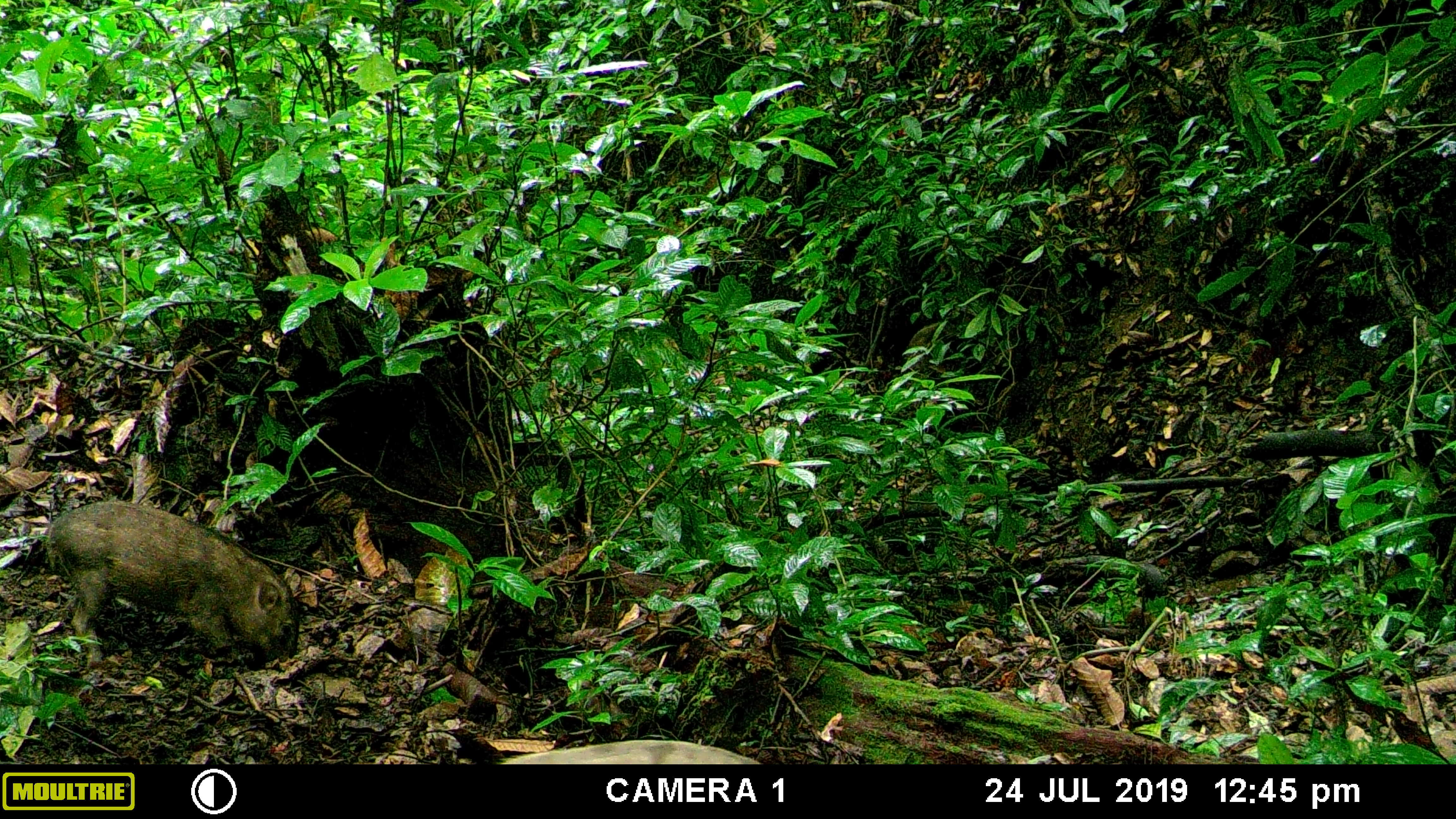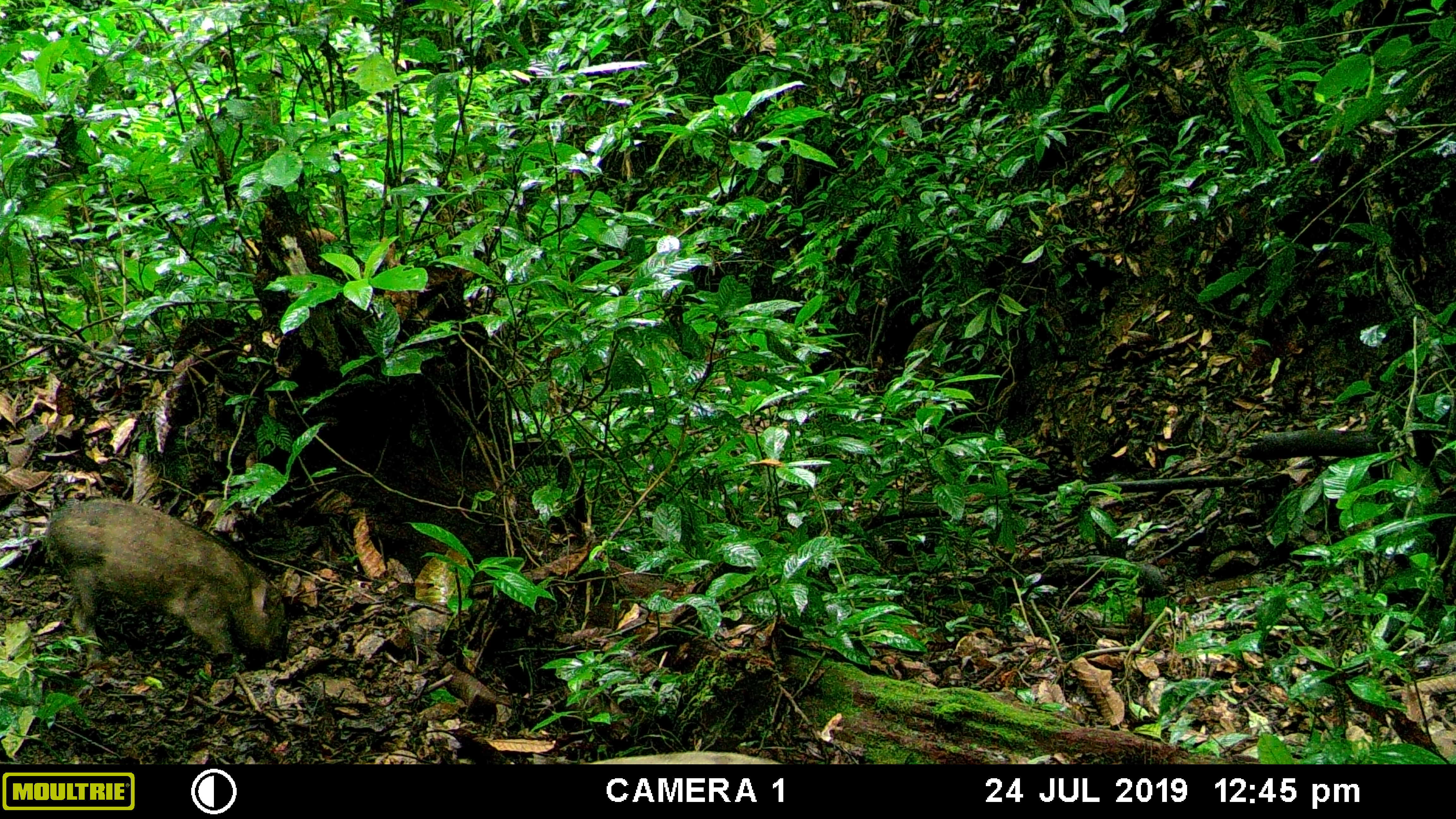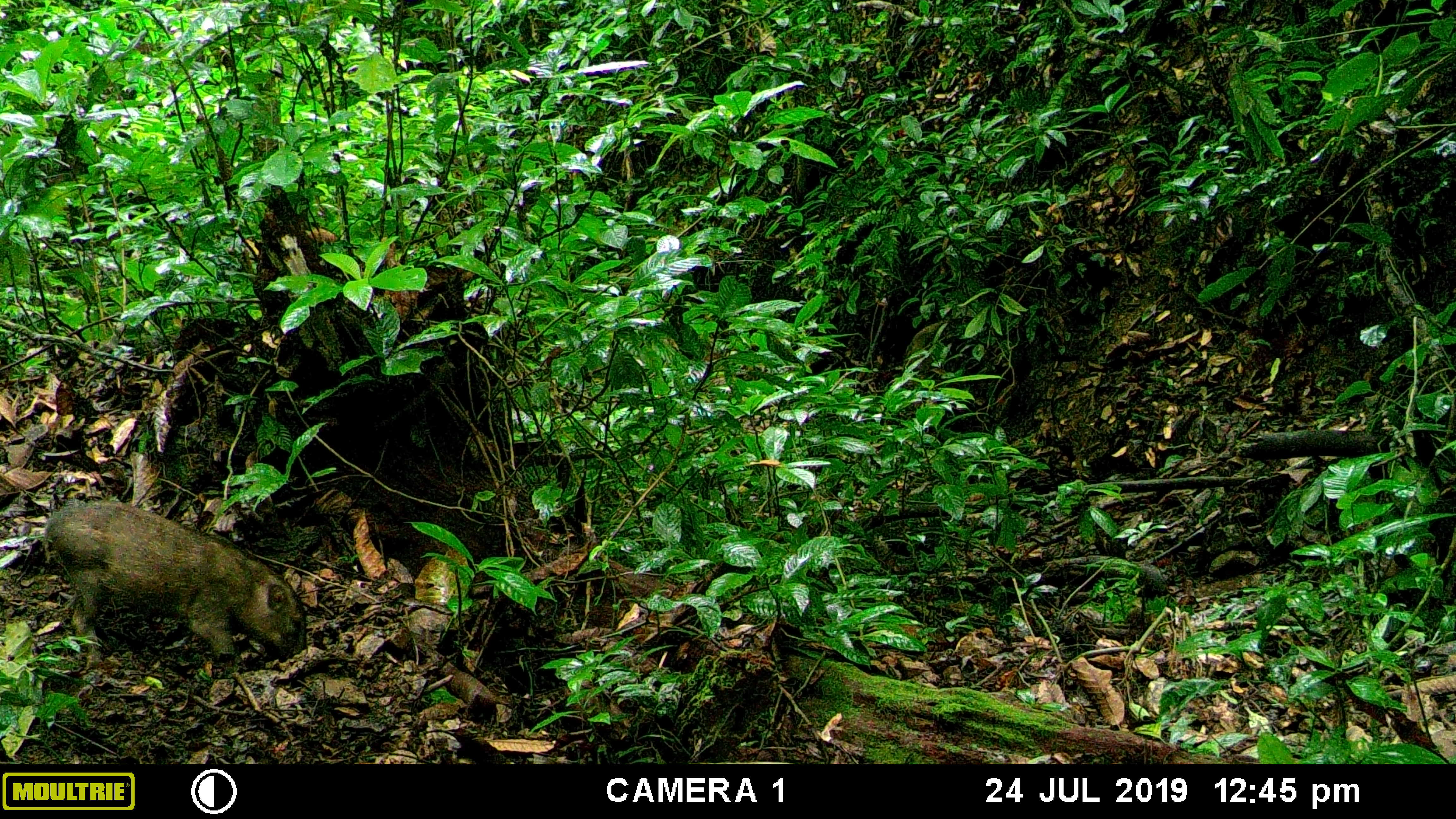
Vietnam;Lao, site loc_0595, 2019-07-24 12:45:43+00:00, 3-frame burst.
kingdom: Animalia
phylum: Chordata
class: Mammalia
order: Artiodactyla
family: Suidae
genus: Sus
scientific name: Sus scrofa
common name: eurasian wild pig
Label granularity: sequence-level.